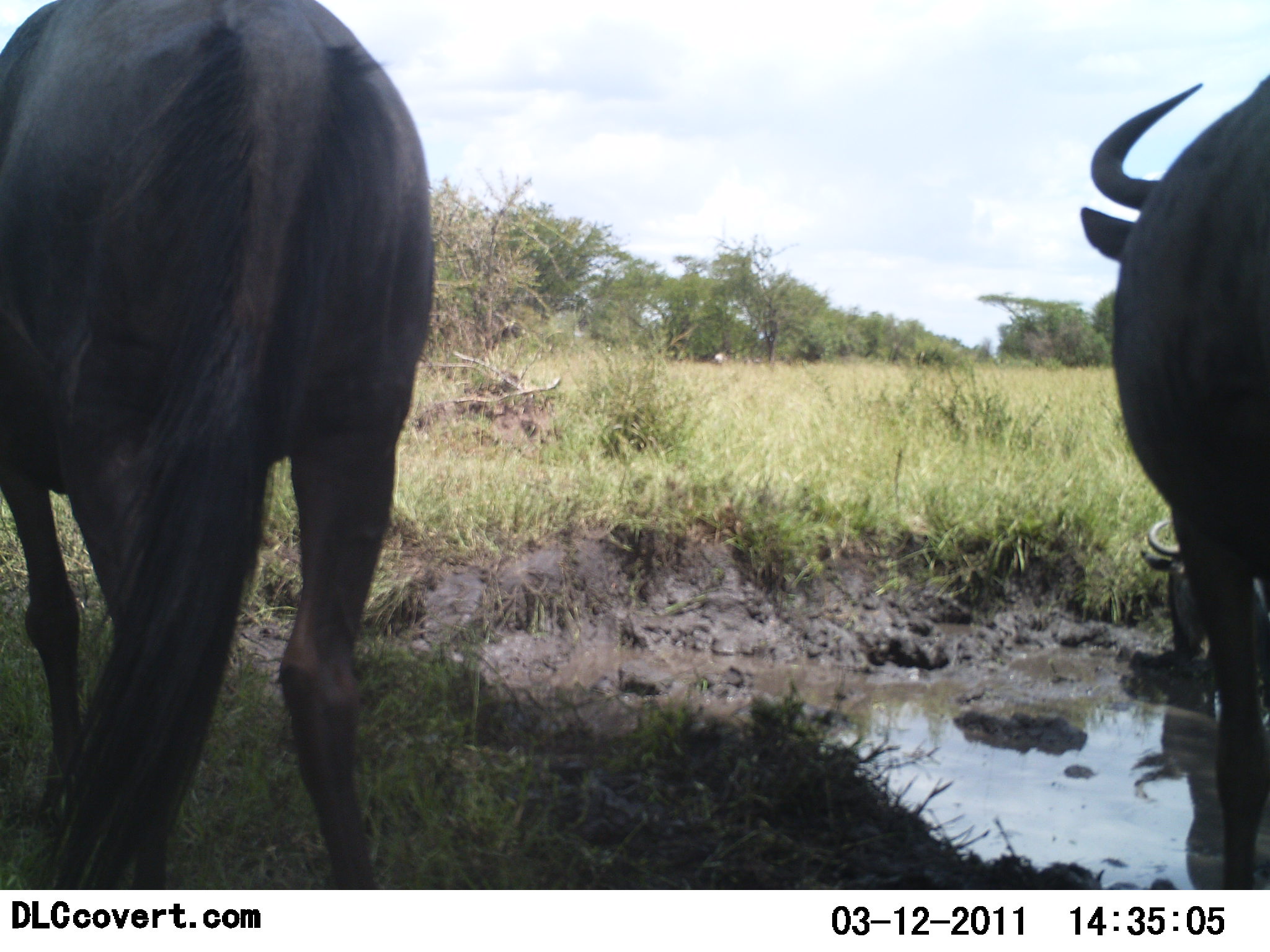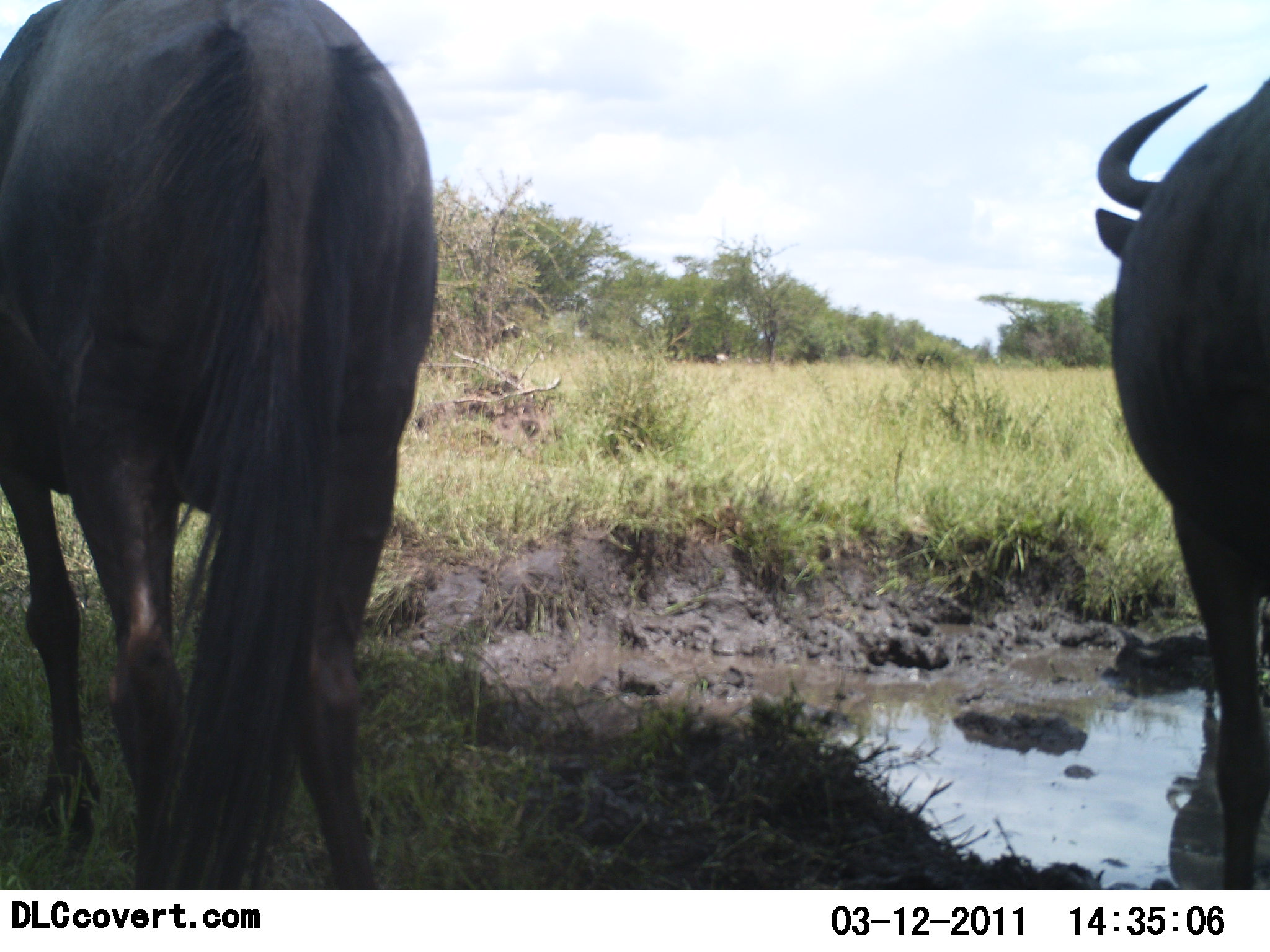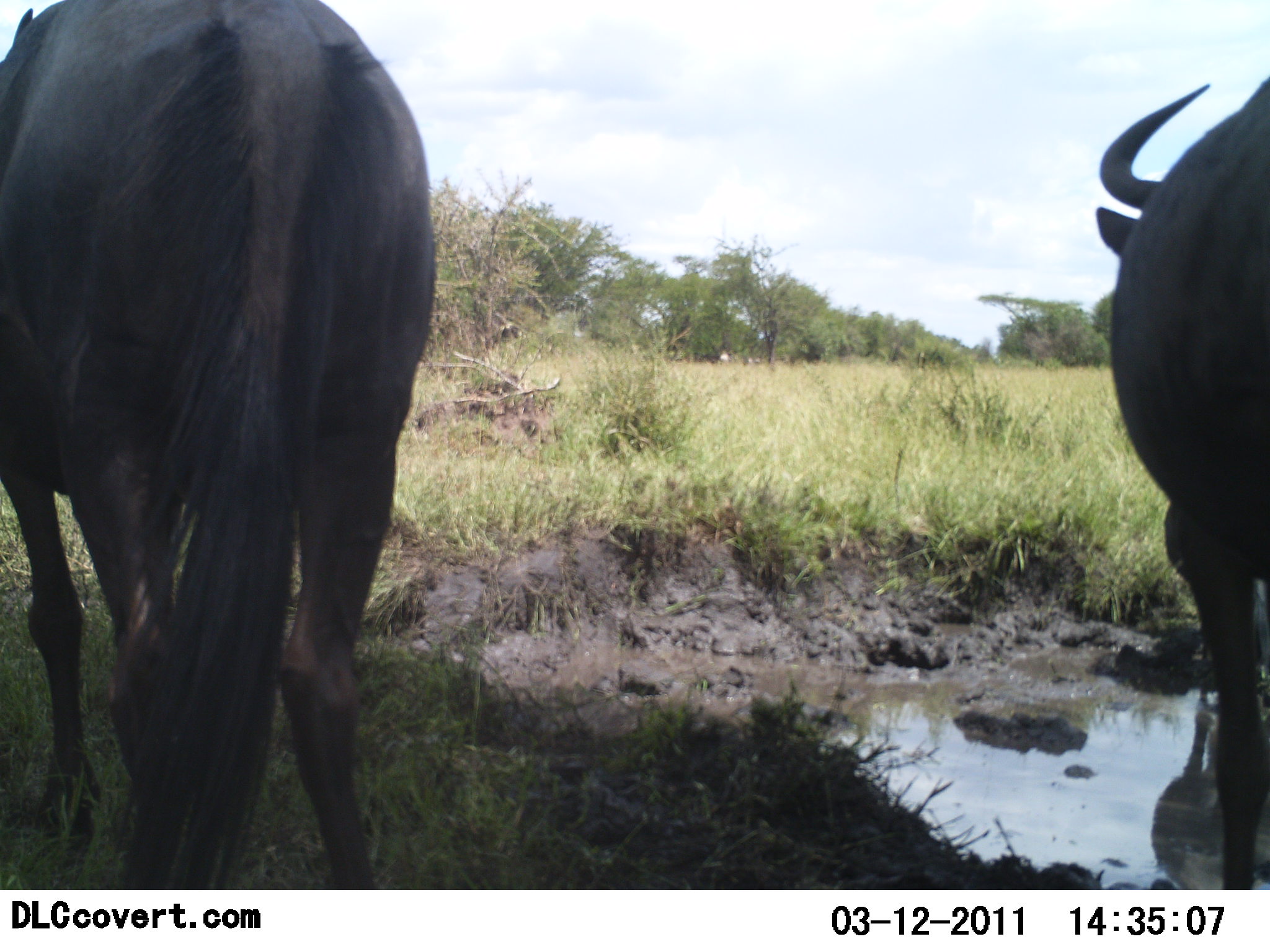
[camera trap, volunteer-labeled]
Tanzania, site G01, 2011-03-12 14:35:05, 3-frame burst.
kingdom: Animalia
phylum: Chordata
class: Mammalia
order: Artiodactyla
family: Bovidae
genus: Connochaetes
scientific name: Connochaetes taurinus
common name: blue wildebeest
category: wildebeest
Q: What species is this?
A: Wildebeest (blue wildebeest) (Connochaetes taurinus).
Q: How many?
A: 2.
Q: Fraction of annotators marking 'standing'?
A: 77%.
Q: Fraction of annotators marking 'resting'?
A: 8%.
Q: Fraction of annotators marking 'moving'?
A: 8%.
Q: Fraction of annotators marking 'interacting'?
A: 0%.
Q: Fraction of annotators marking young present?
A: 0%.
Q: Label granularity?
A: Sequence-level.